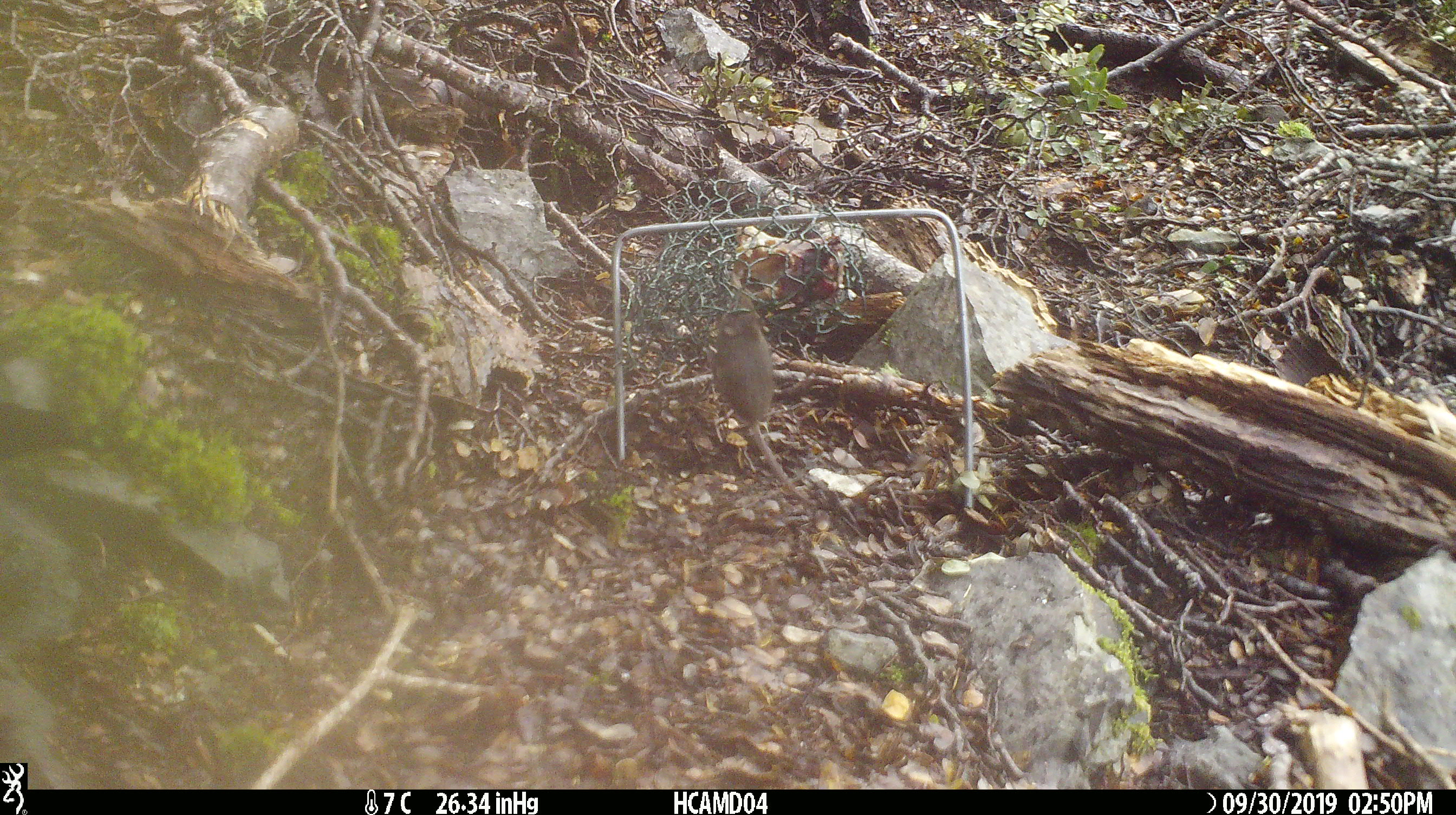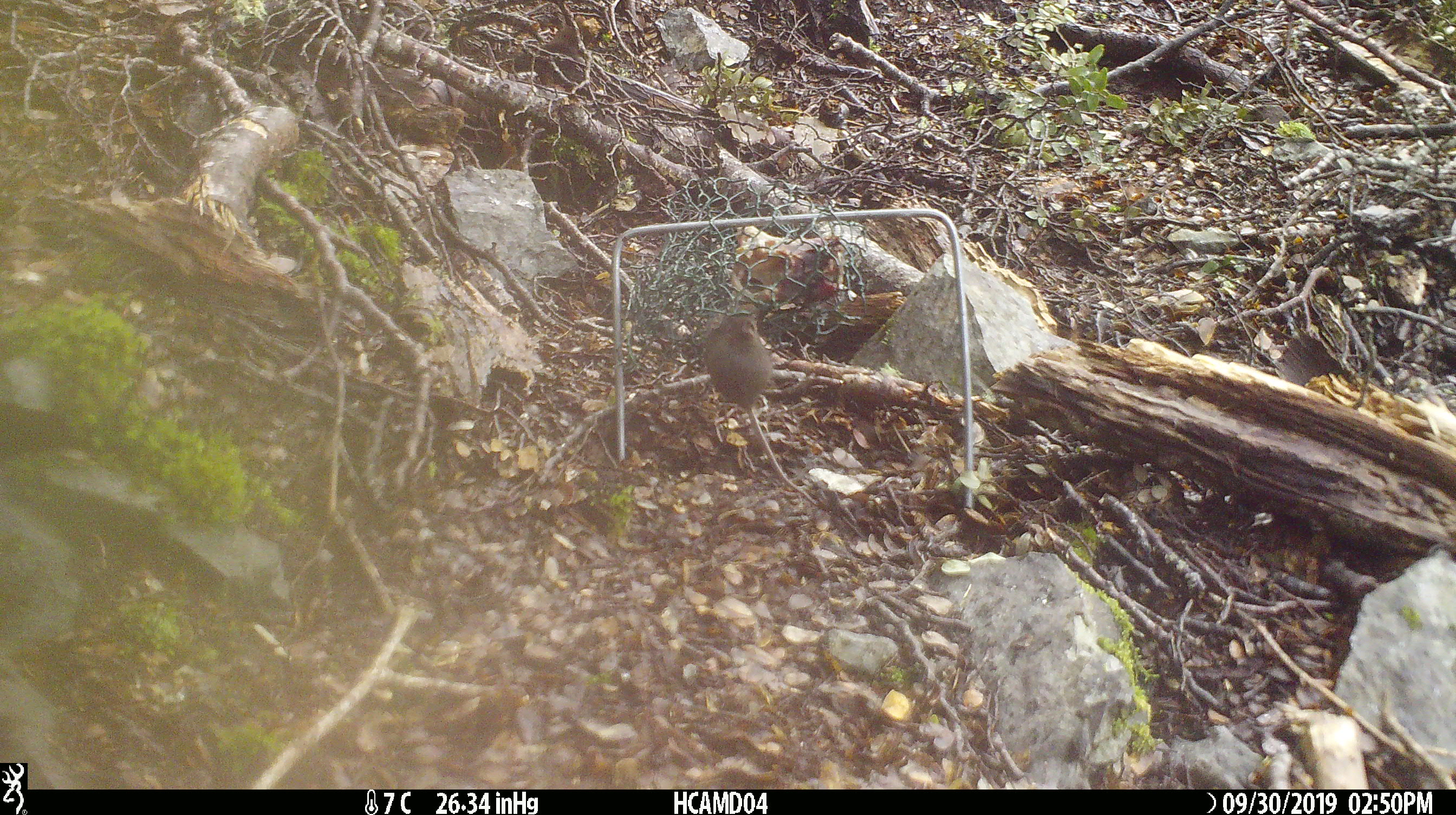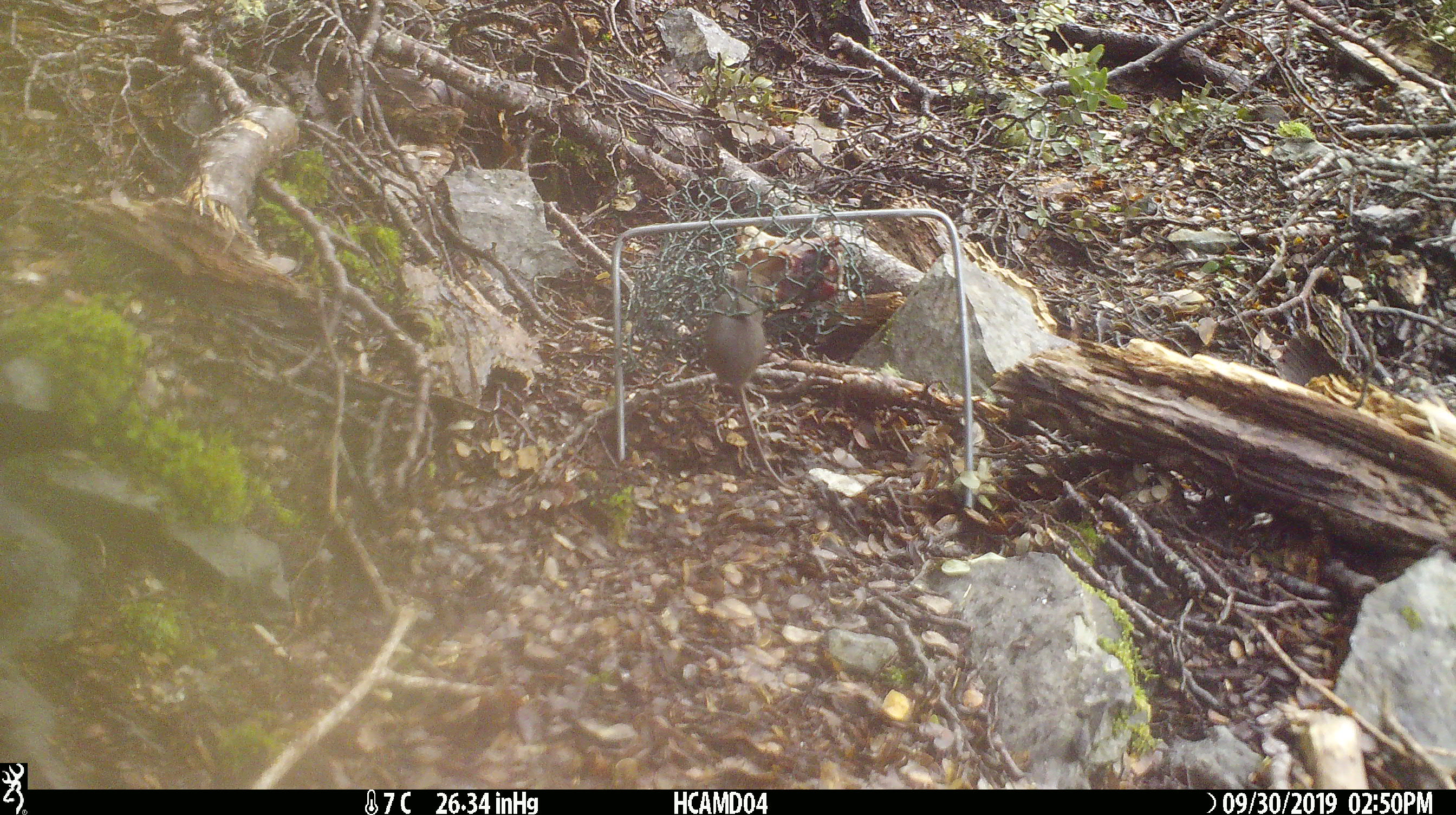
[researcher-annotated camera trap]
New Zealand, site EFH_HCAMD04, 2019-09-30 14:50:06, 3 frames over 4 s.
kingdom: Animalia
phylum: Chordata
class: Mammalia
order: Rodentia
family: Muridae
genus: Mus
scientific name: Mus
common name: mouse